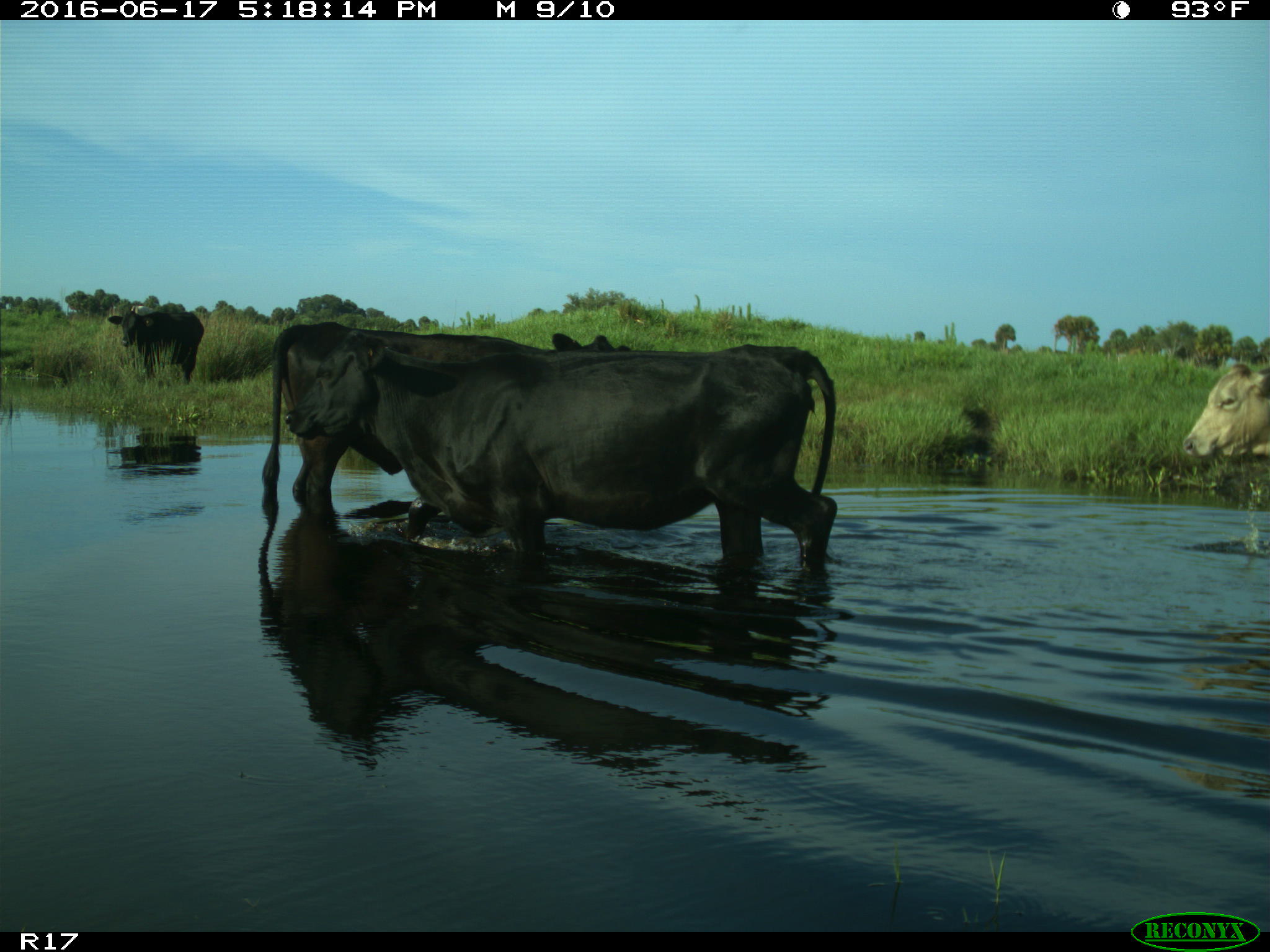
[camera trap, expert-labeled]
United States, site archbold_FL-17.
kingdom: Animalia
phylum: Chordata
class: Mammalia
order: Artiodactyla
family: Bovidae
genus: Bos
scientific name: Bos taurus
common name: domestic cow